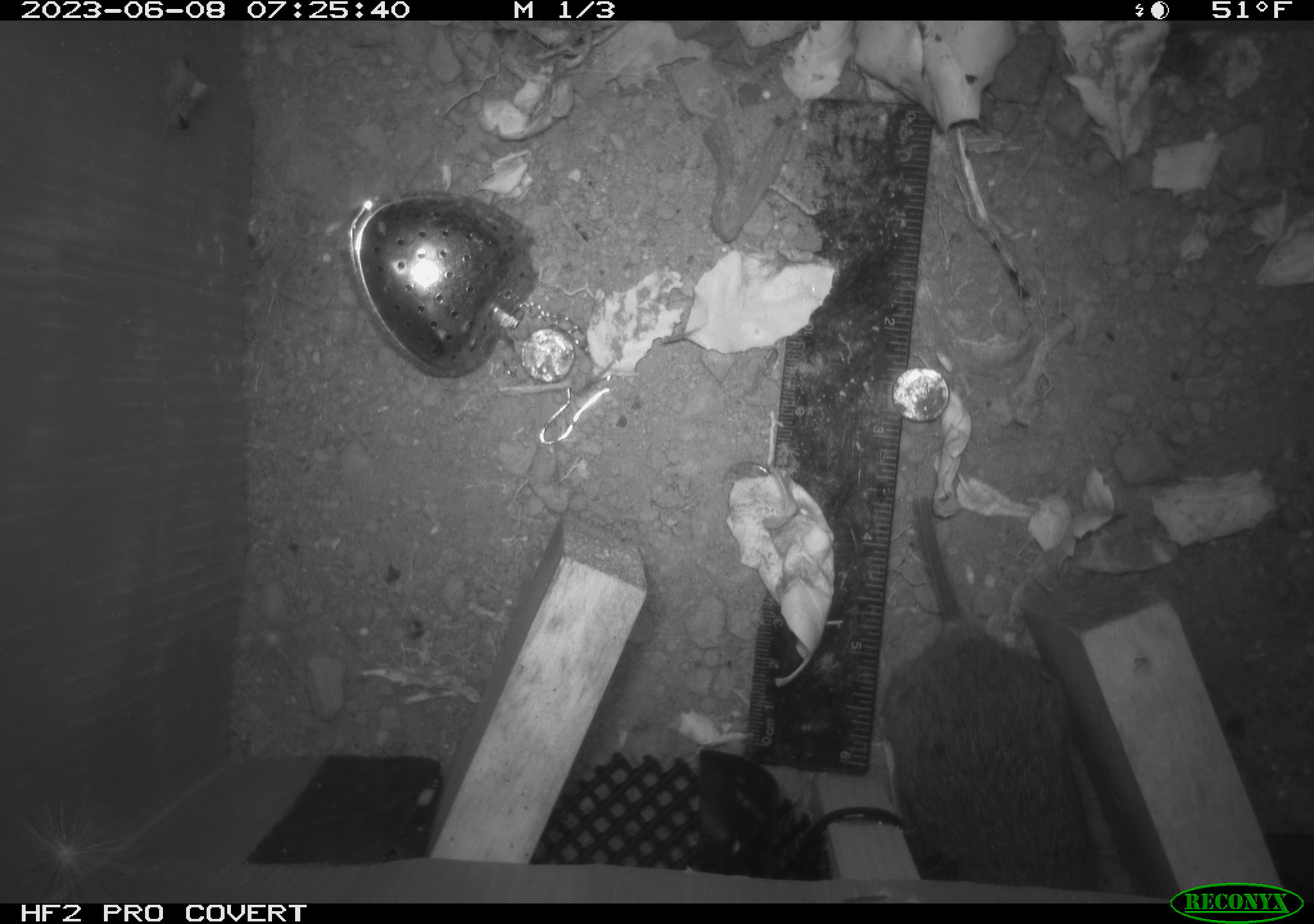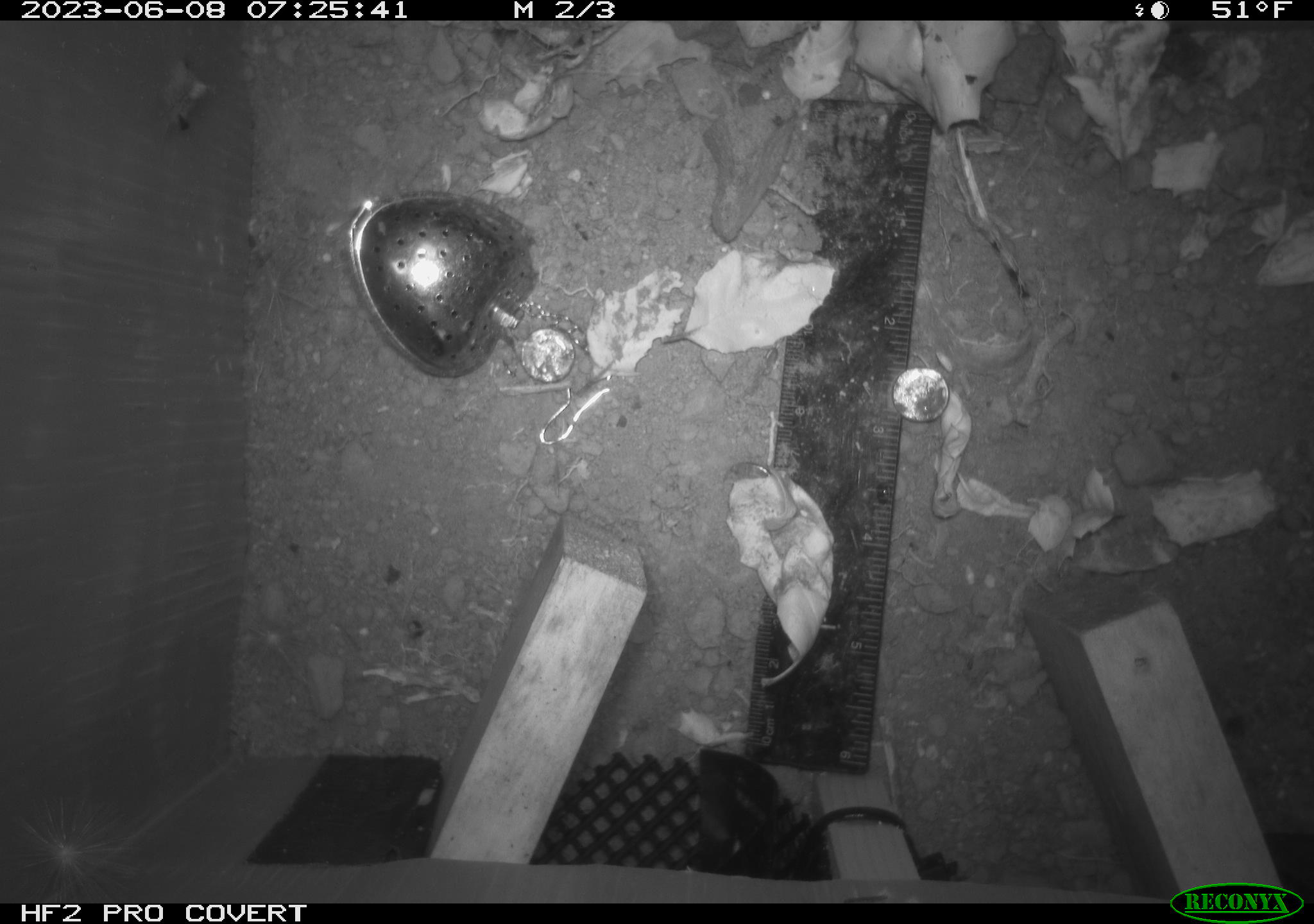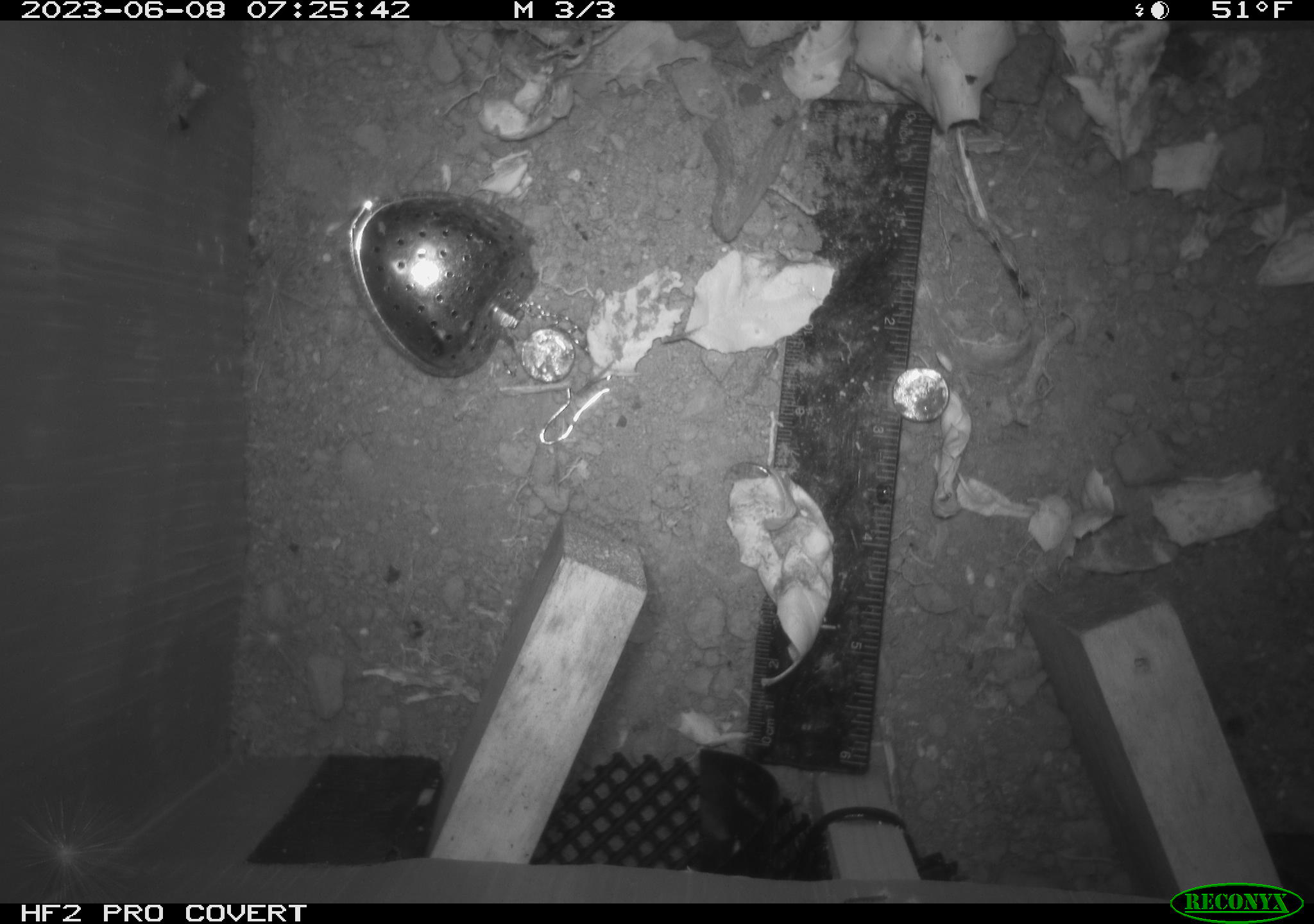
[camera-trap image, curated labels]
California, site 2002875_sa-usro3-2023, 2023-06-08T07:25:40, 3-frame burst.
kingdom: Animalia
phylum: Chordata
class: Mammalia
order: Rodentia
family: Cricetidae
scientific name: Arvicolinae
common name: voles, lemmings, and muskrats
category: arvicolinae subfamily